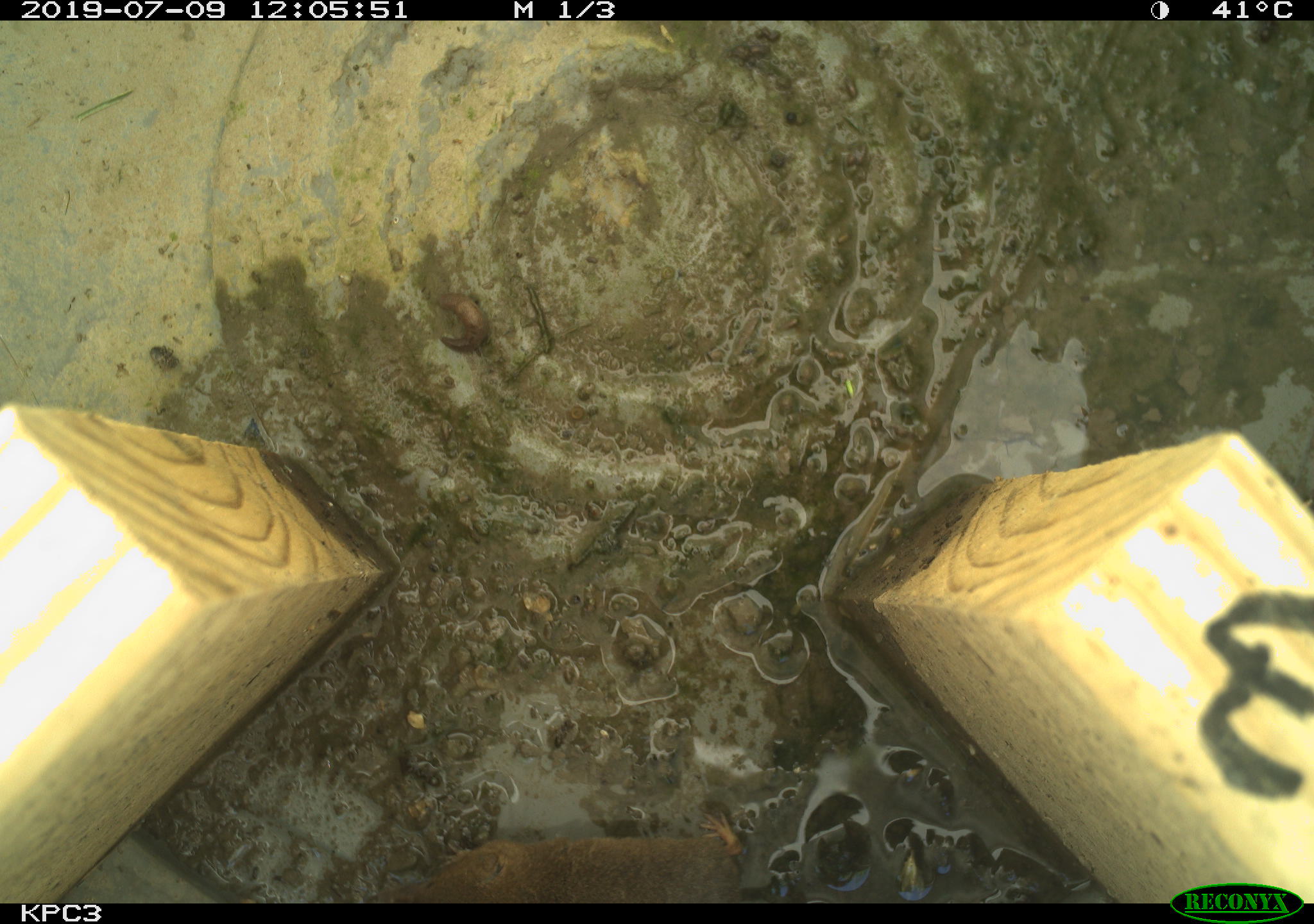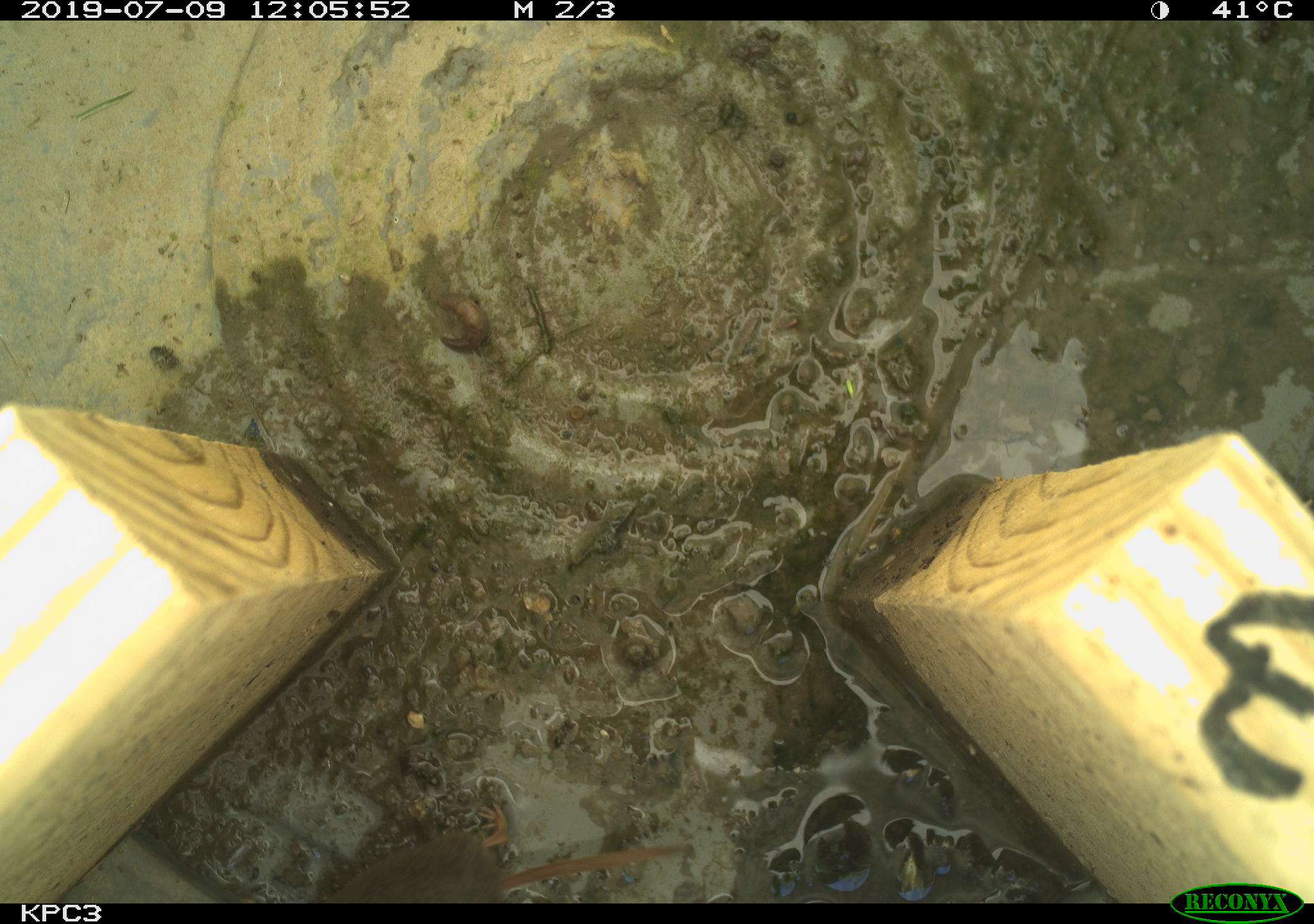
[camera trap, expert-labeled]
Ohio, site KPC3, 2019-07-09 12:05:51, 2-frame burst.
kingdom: Animalia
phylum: Chordata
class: Mammalia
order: Eulipotyphla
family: Soricidae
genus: Sorex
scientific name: Sorex cinereus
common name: masked shrew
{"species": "masked shrew (Sorex cinereus)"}